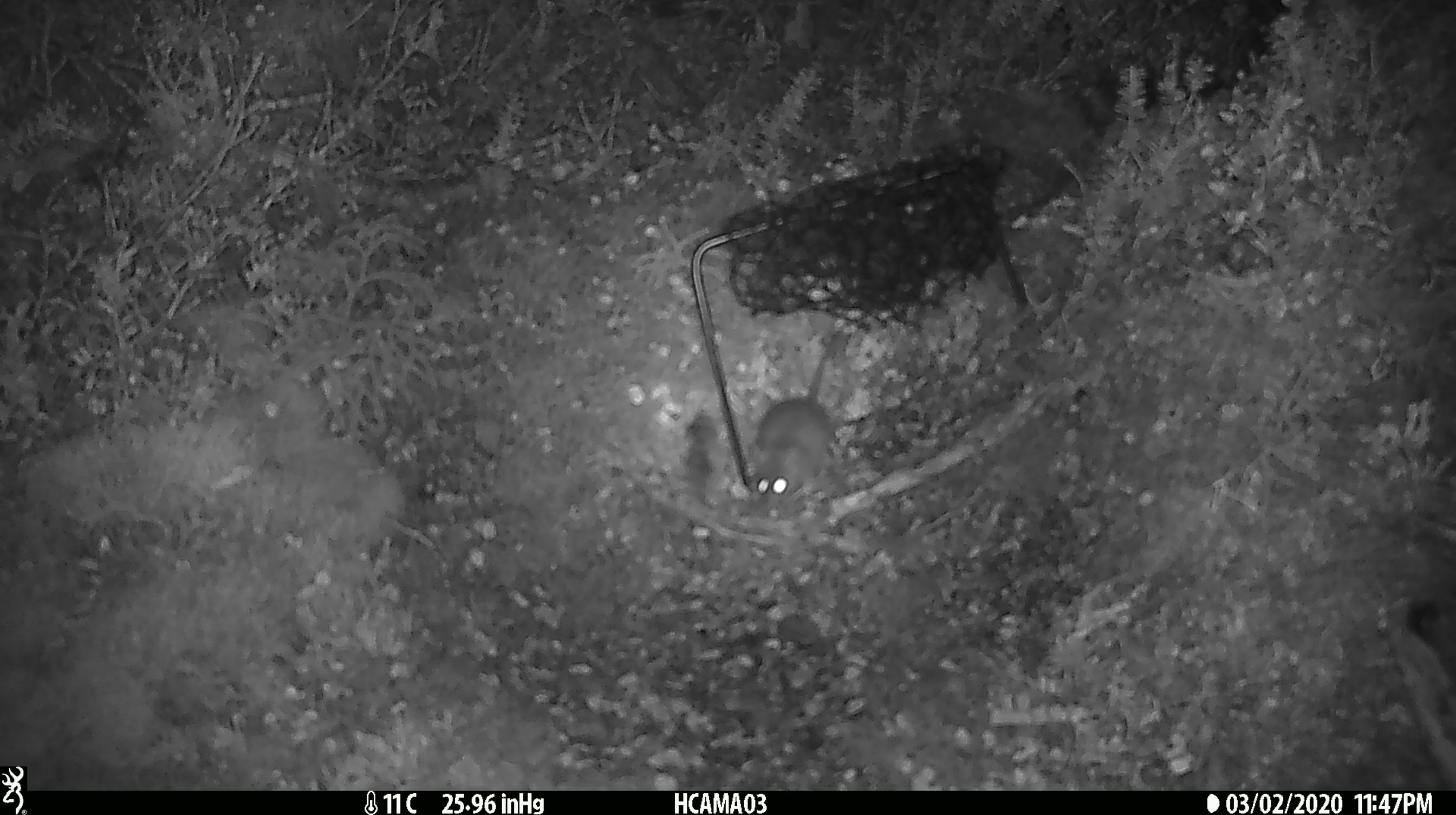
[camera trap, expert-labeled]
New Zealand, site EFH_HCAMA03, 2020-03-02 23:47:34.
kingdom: Animalia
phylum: Chordata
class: Mammalia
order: Rodentia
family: Muridae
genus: Mus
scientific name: Mus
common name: mouse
Mouse (Mus).